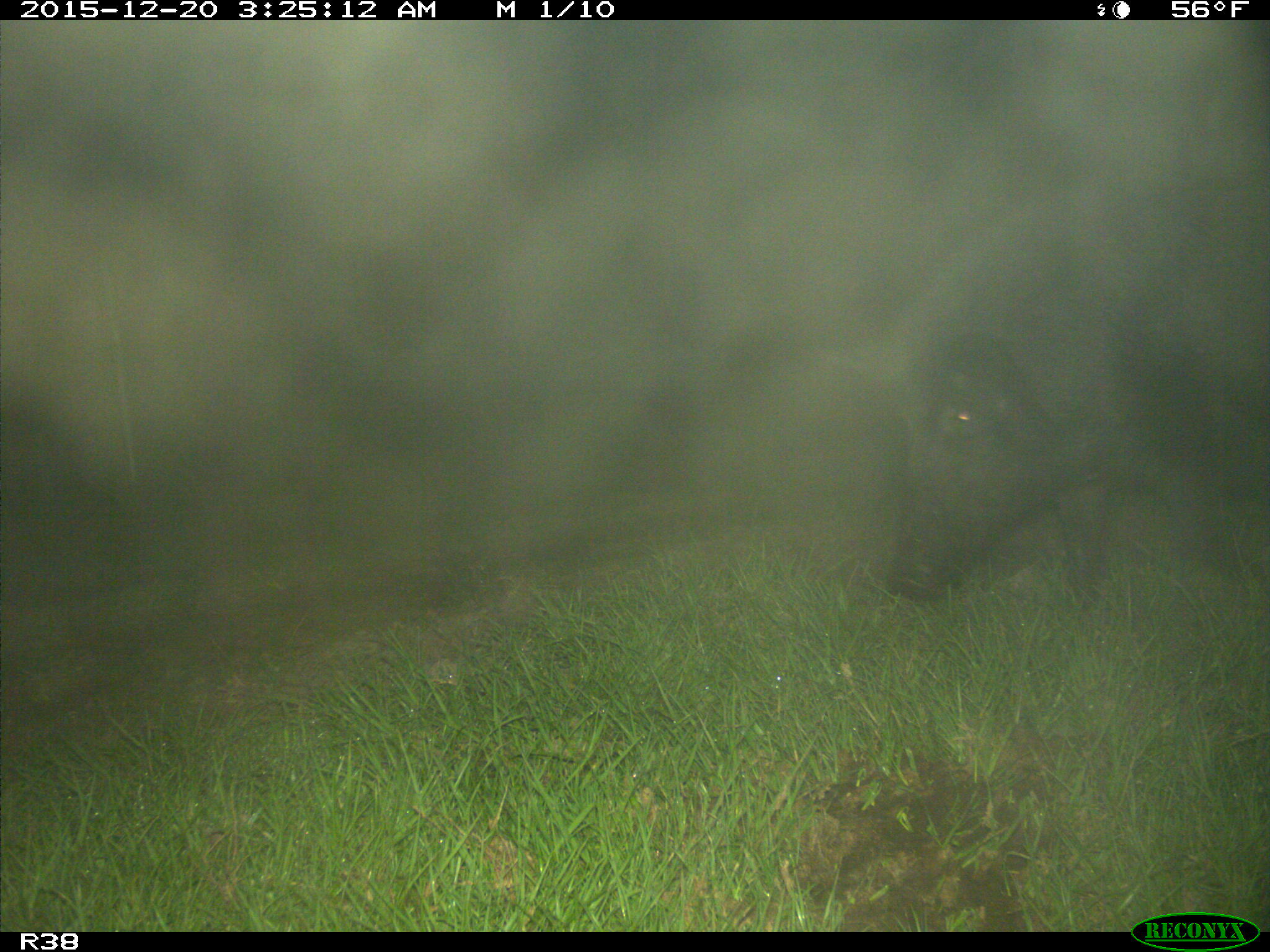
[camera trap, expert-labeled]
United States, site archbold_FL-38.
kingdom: Animalia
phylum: Chordata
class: Mammalia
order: Artiodactyla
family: Suidae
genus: Sus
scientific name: Sus scrofa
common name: wild boar